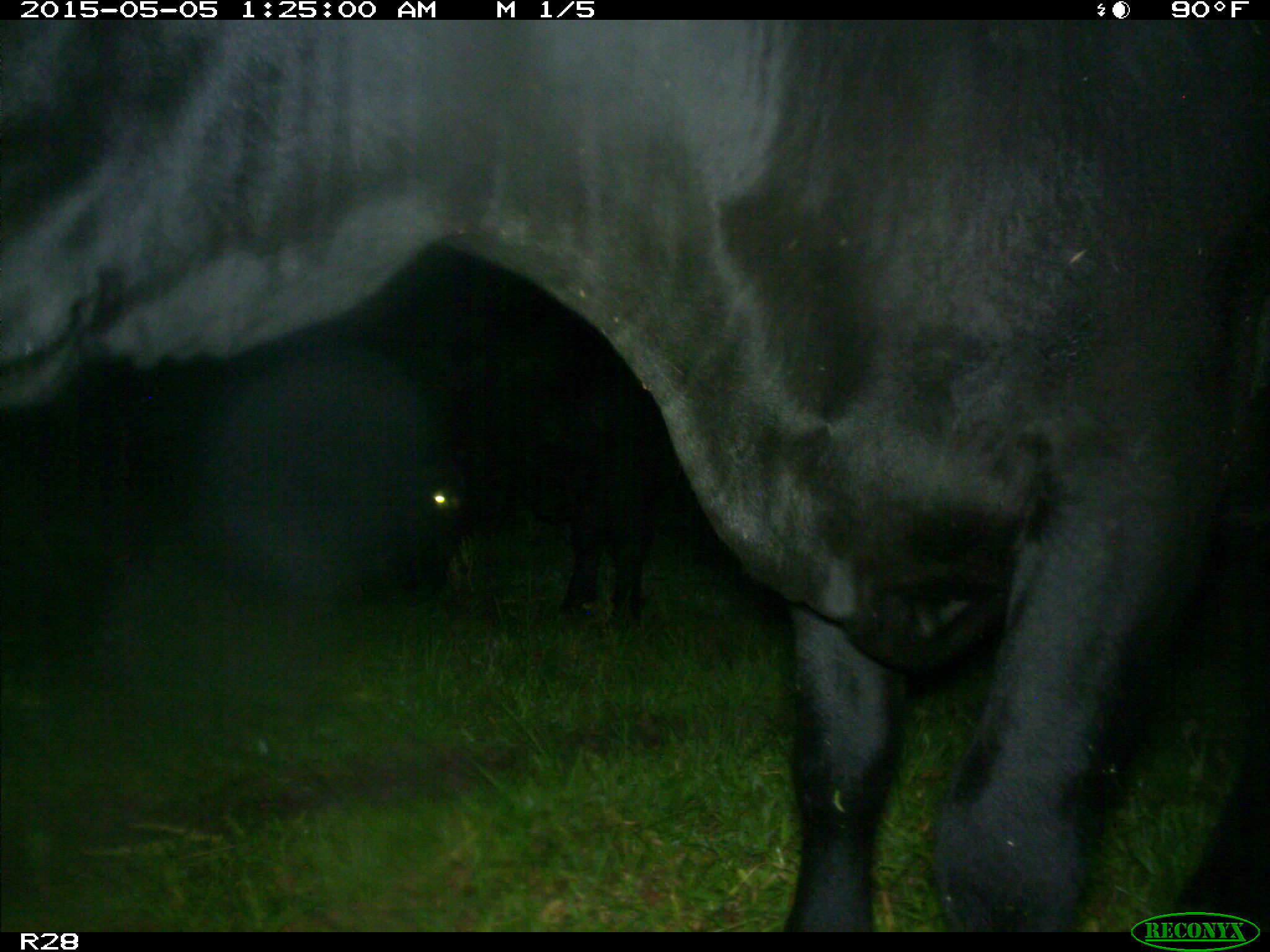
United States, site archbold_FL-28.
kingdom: Animalia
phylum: Chordata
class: Mammalia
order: Artiodactyla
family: Bovidae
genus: Bos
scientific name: Bos taurus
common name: domestic cow